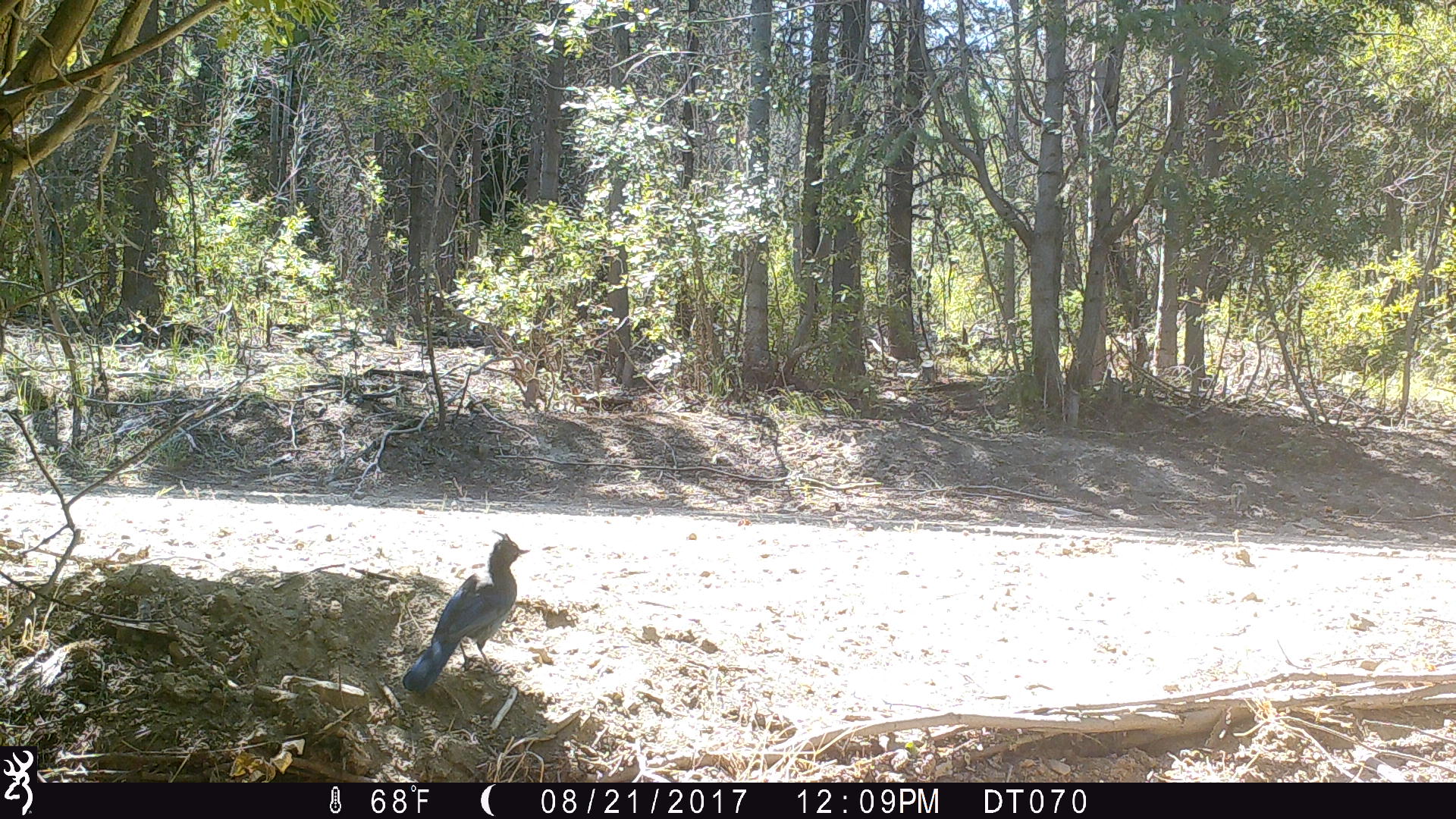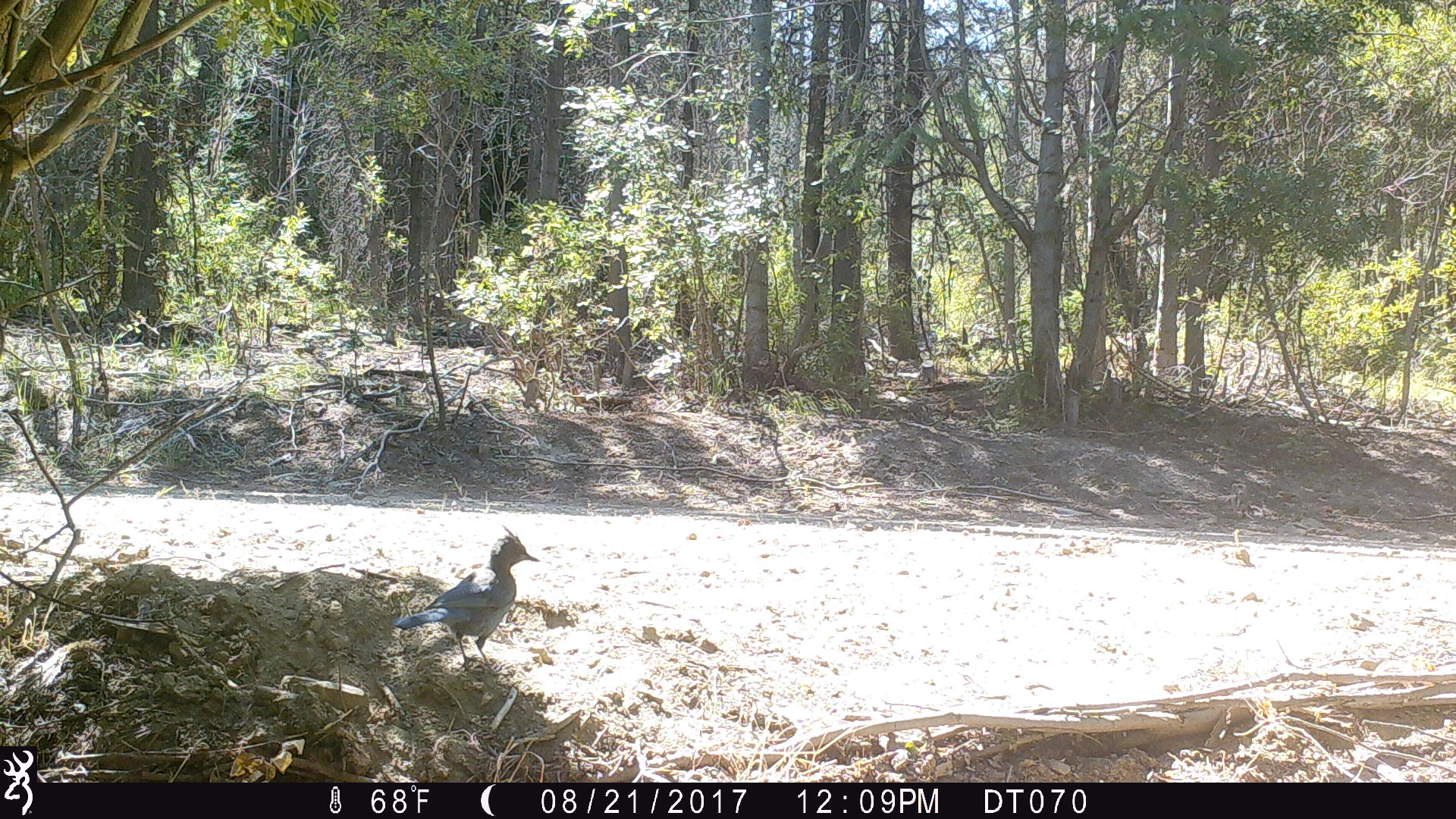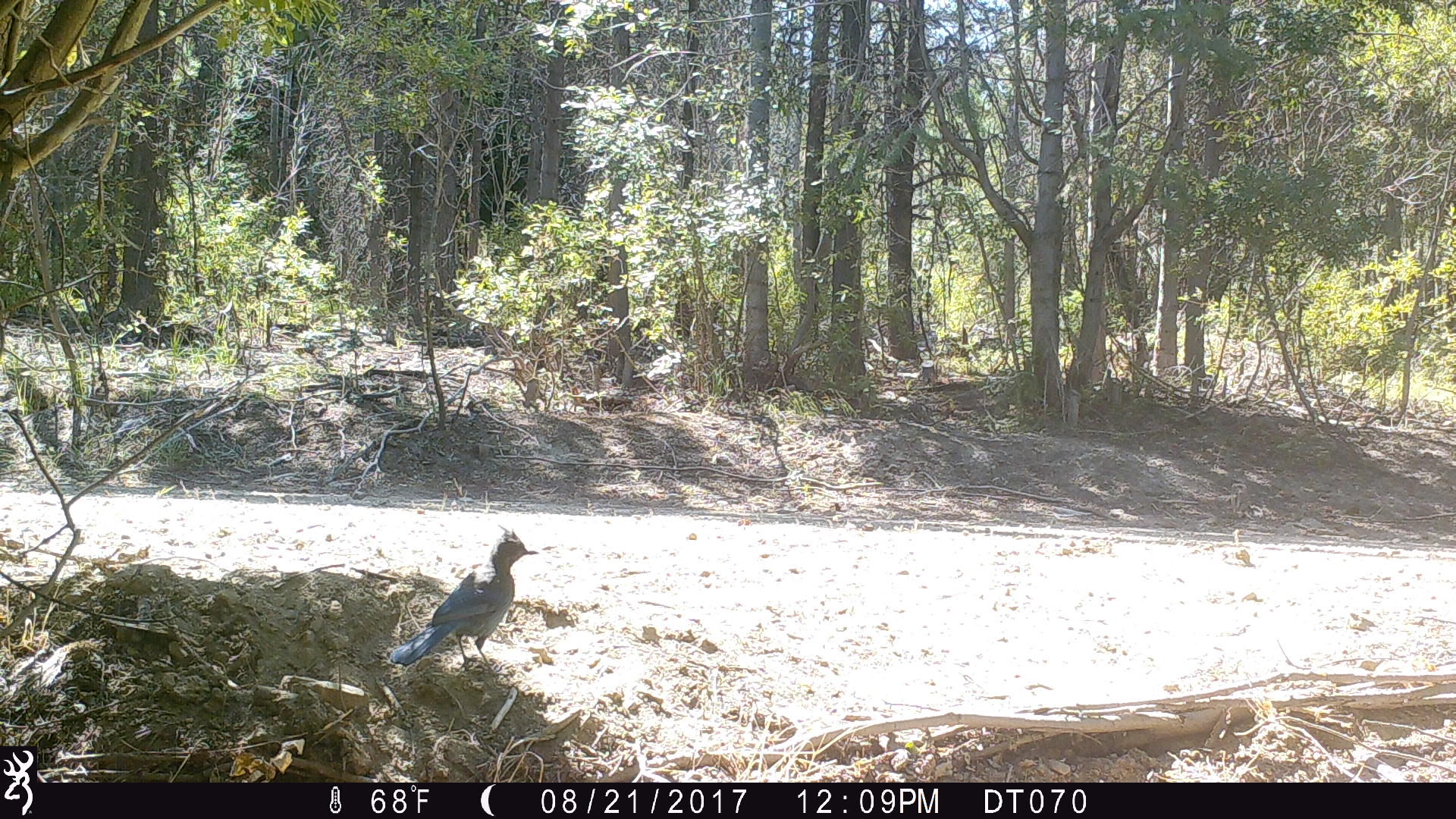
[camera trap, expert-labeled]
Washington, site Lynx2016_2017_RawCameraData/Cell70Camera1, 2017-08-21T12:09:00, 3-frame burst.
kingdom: Animalia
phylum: Chordata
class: Aves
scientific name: Aves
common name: birds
Aves (birds). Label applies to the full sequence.